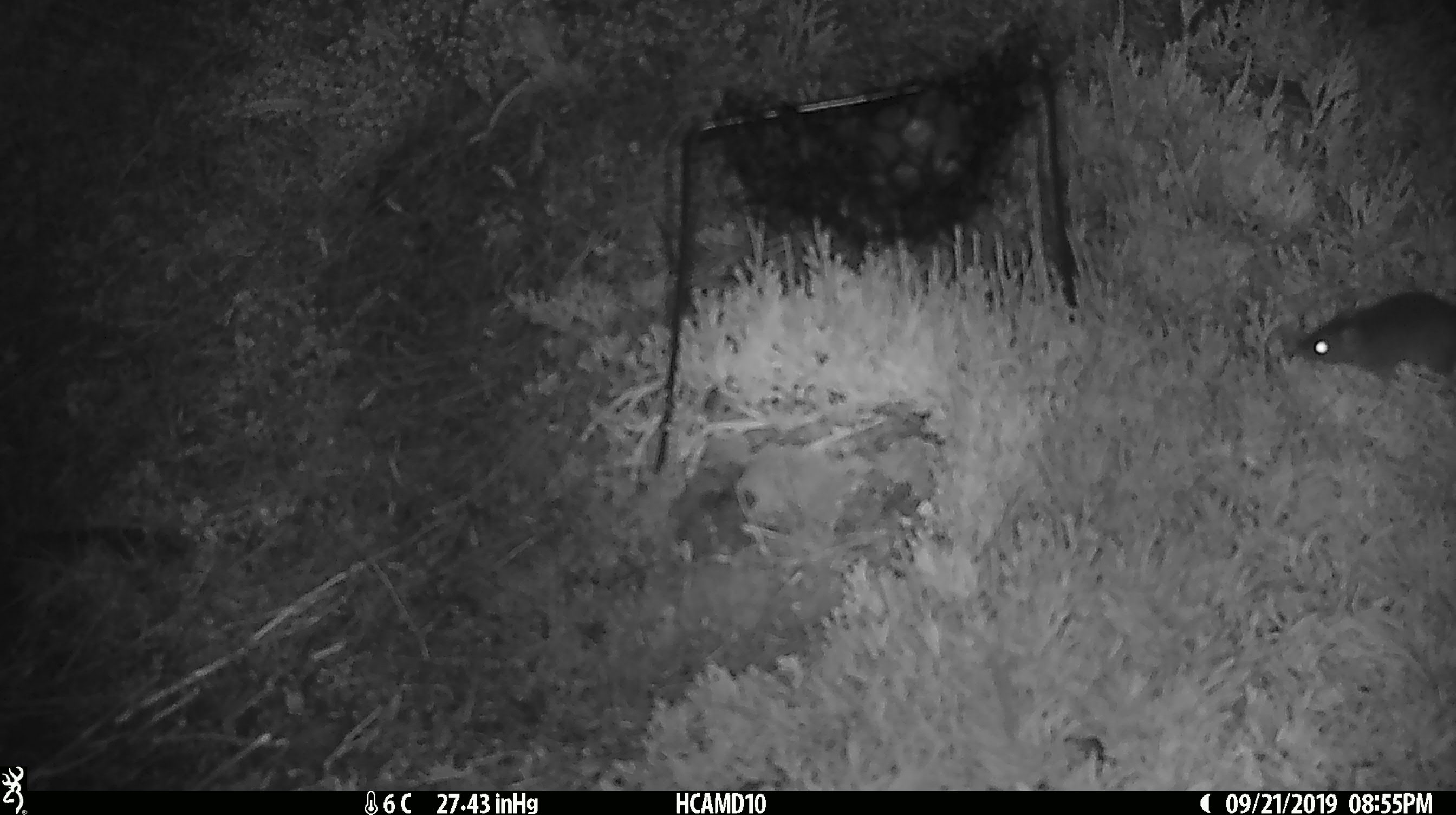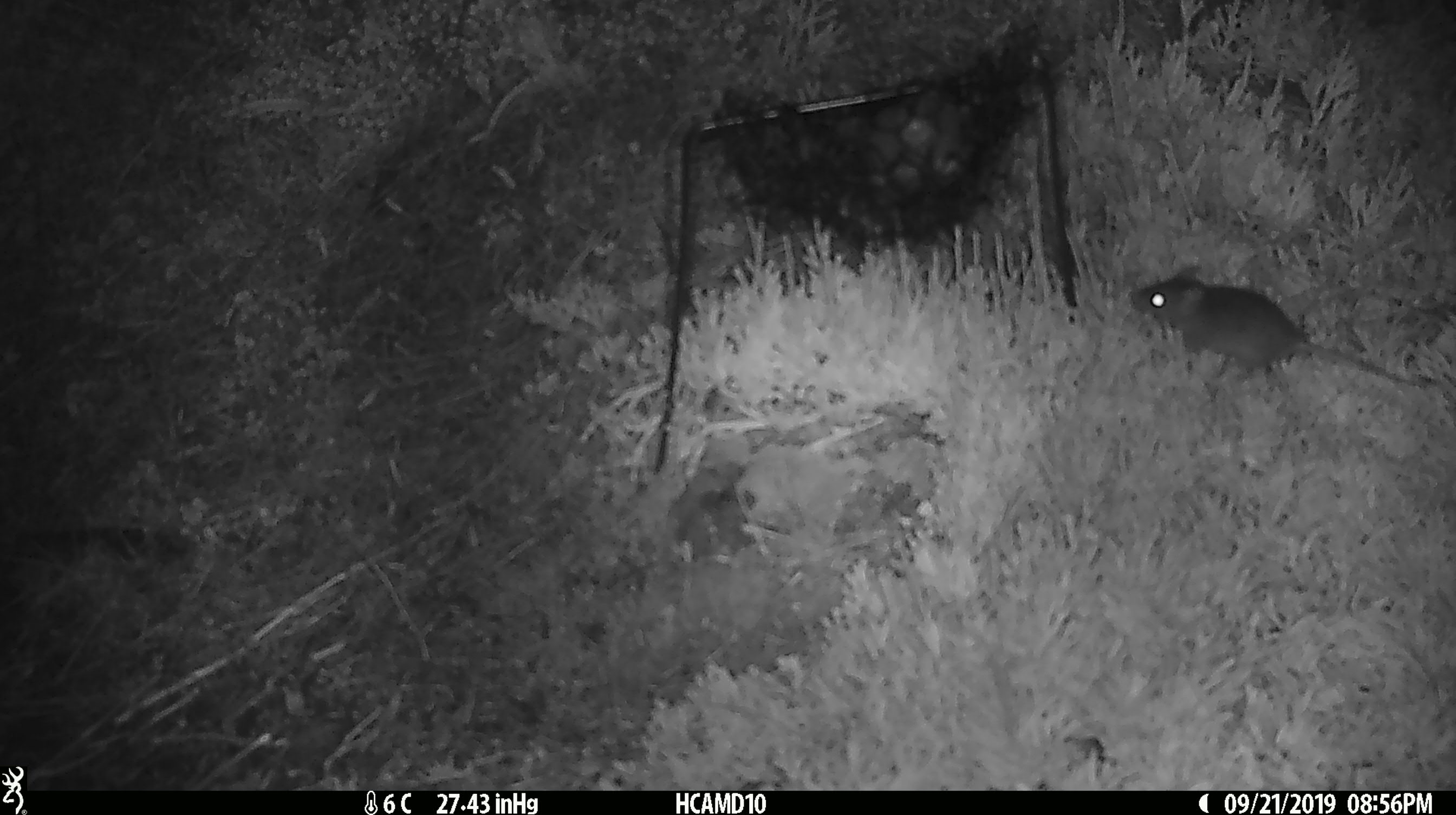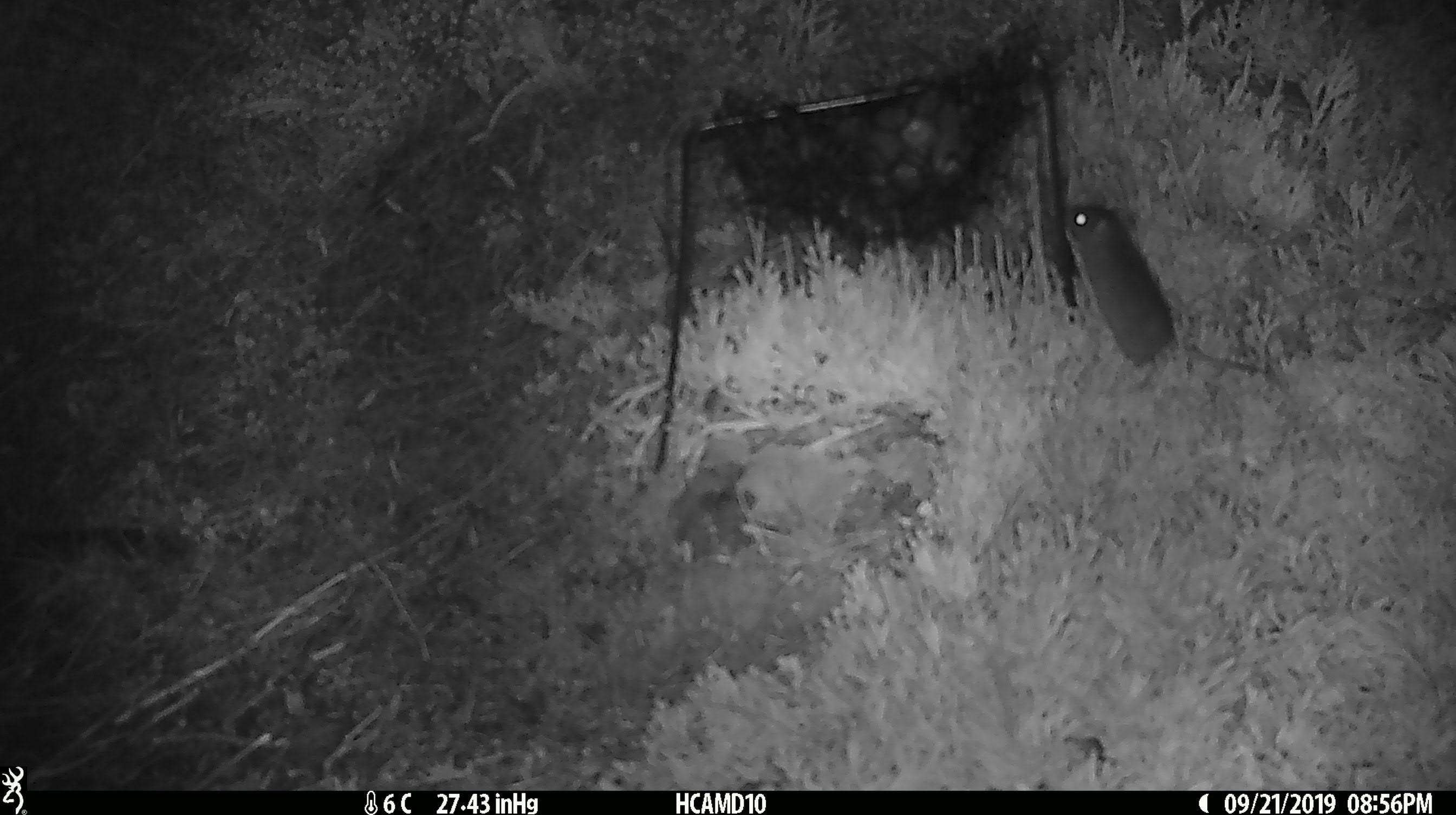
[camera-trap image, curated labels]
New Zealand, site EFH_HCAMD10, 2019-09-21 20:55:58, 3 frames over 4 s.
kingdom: Animalia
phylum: Chordata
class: Mammalia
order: Rodentia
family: Muridae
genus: Mus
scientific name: Mus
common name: mouse